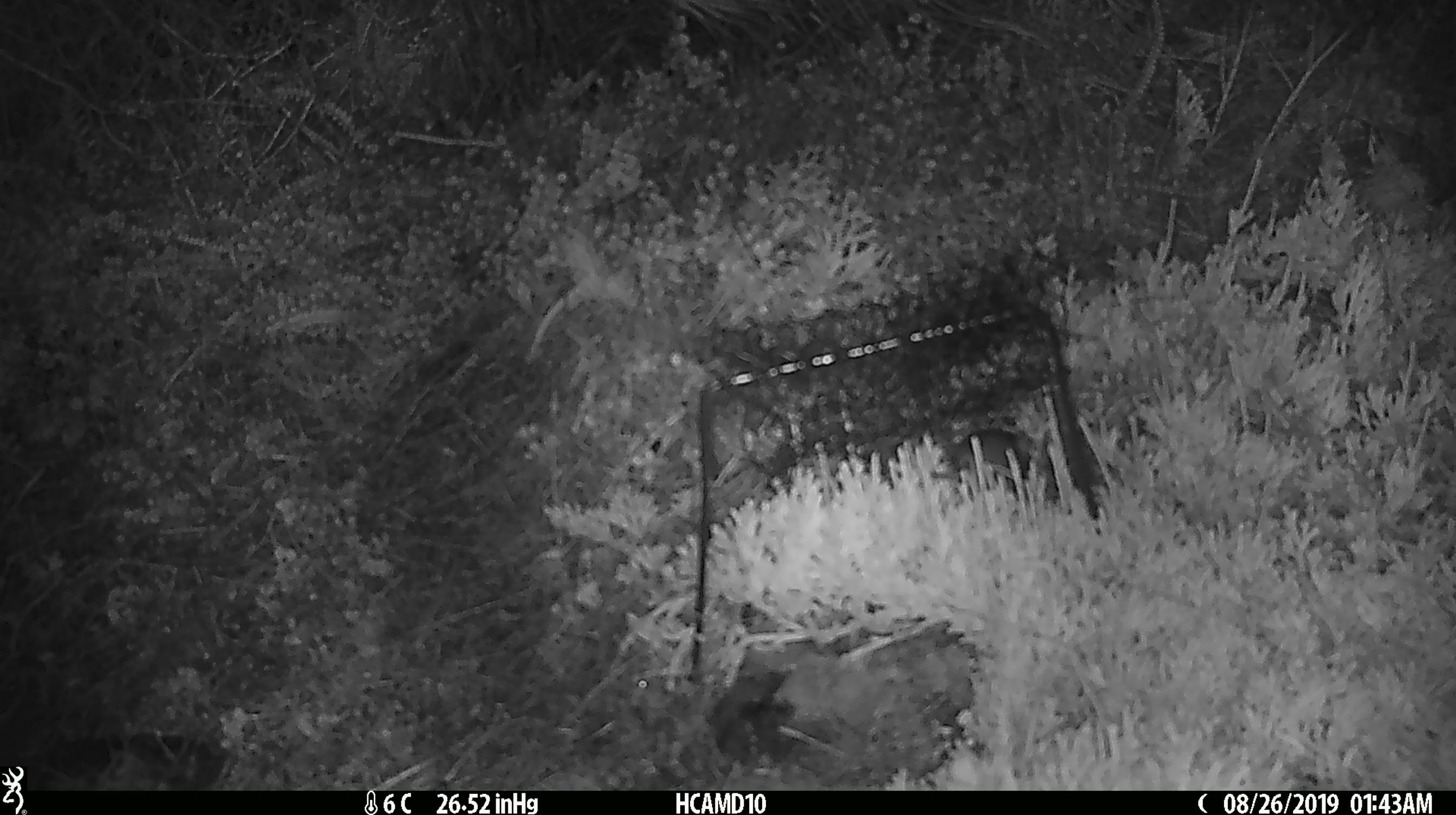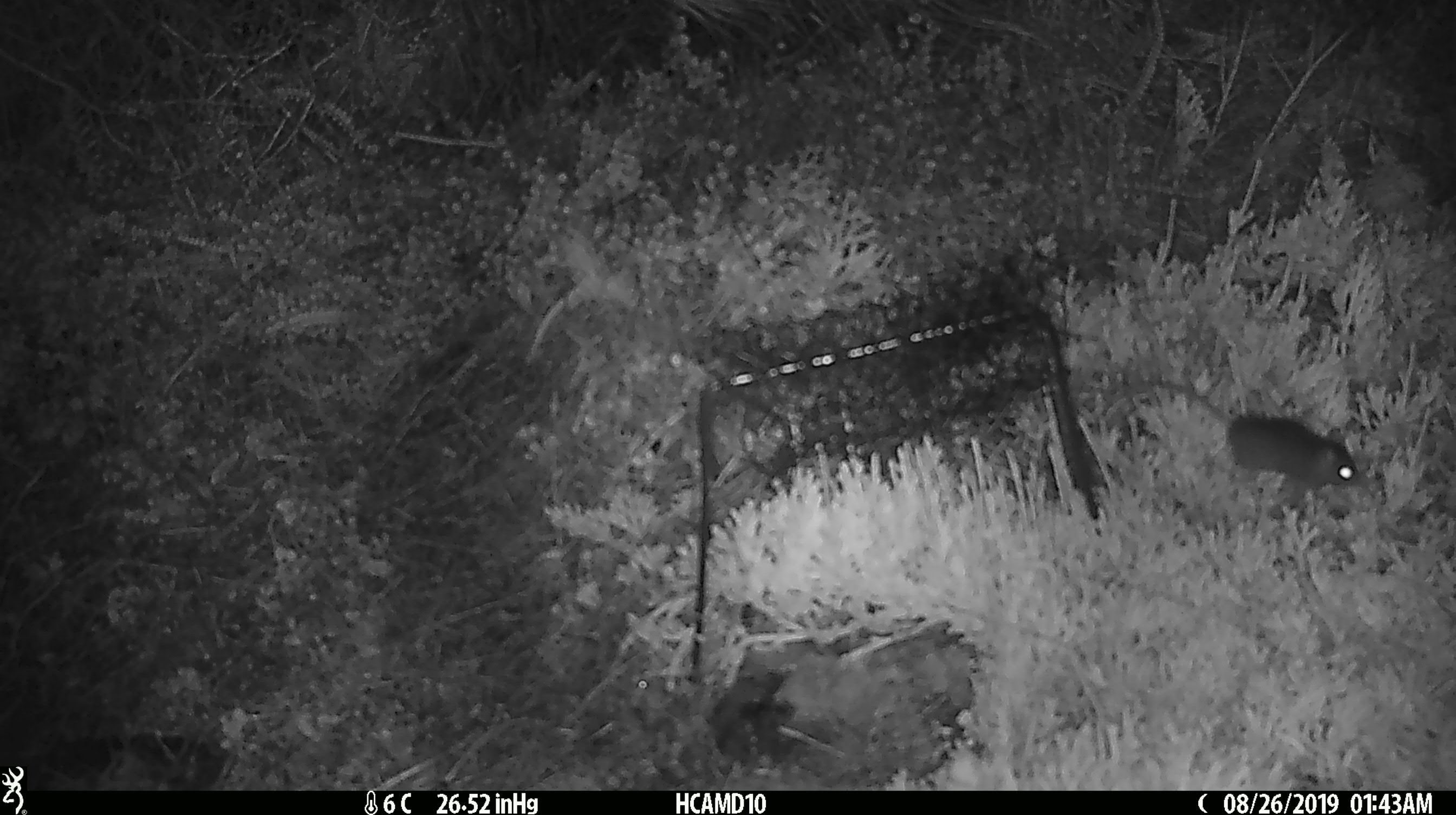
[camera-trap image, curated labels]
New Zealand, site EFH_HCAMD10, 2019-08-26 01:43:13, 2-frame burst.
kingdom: Animalia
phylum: Chordata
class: Mammalia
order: Rodentia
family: Muridae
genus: Mus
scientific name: Mus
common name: mouse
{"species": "mouse (Mus)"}